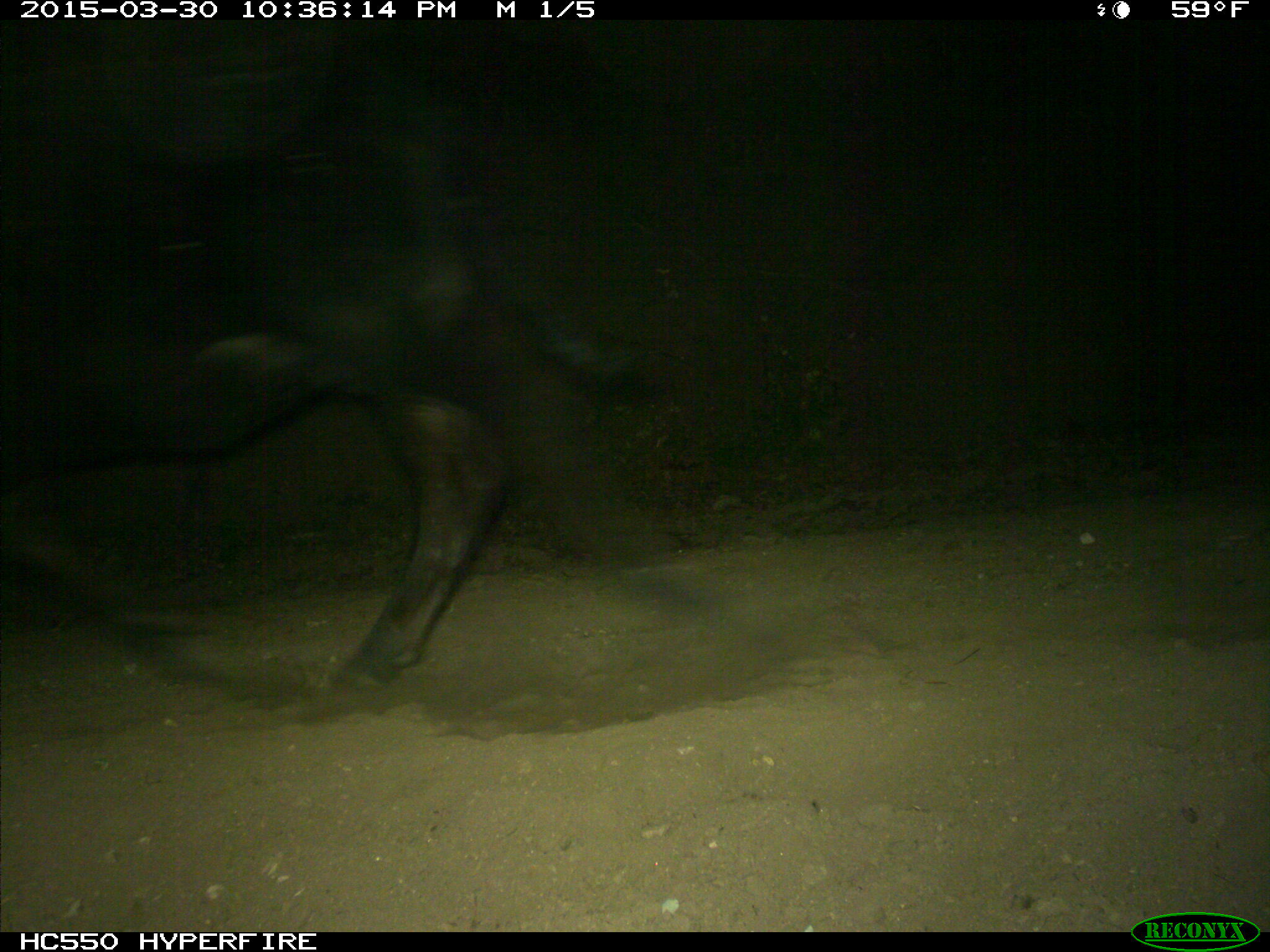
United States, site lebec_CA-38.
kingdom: Animalia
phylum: Chordata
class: Mammalia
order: Artiodactyla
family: Bovidae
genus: Bos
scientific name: Bos taurus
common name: domestic cow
Bos taurus (domestic cow).